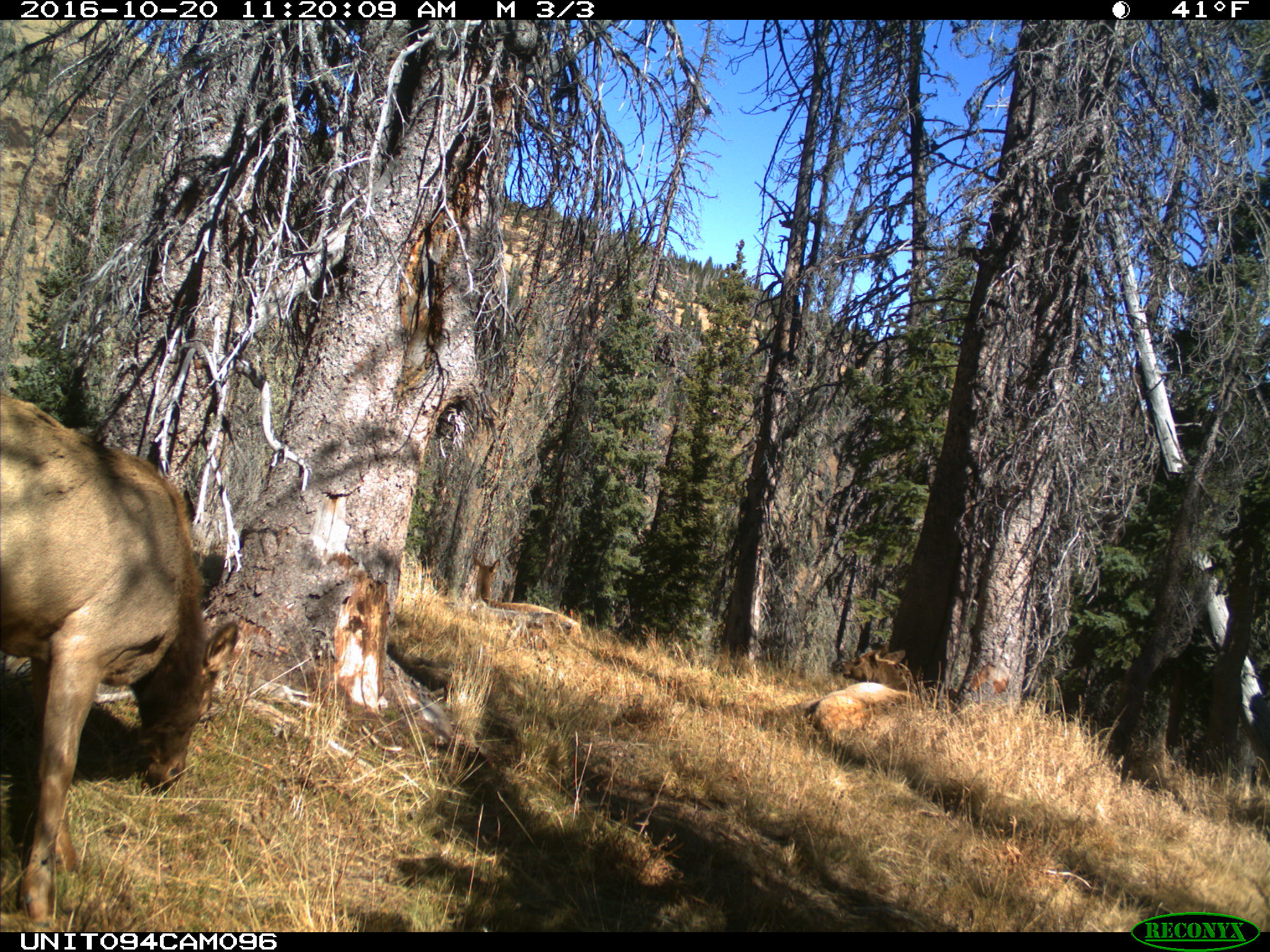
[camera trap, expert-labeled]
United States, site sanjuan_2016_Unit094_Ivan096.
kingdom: Animalia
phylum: Chordata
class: Mammalia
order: Artiodactyla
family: Cervidae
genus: Cervus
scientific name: Cervus elaphus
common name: red deer